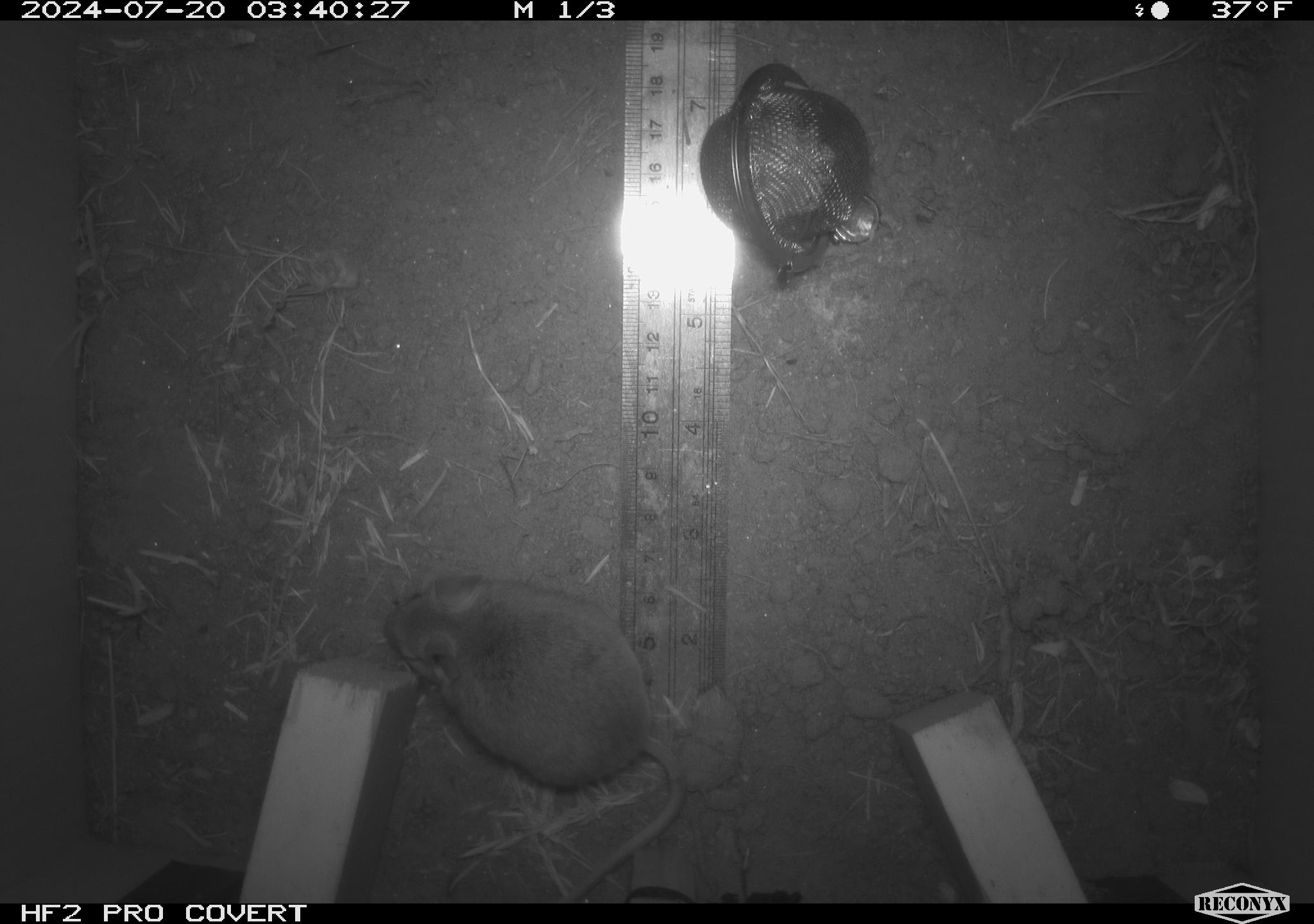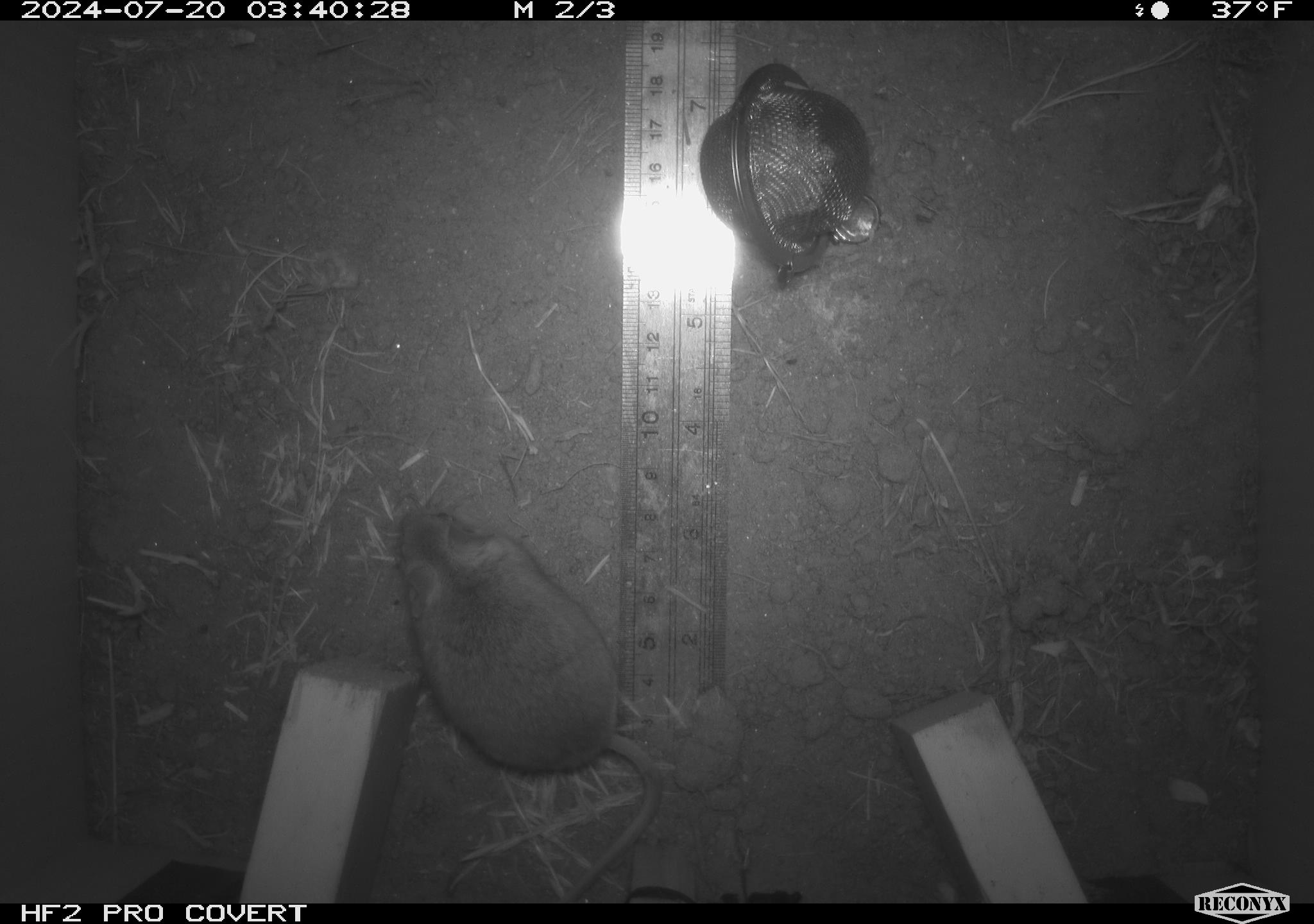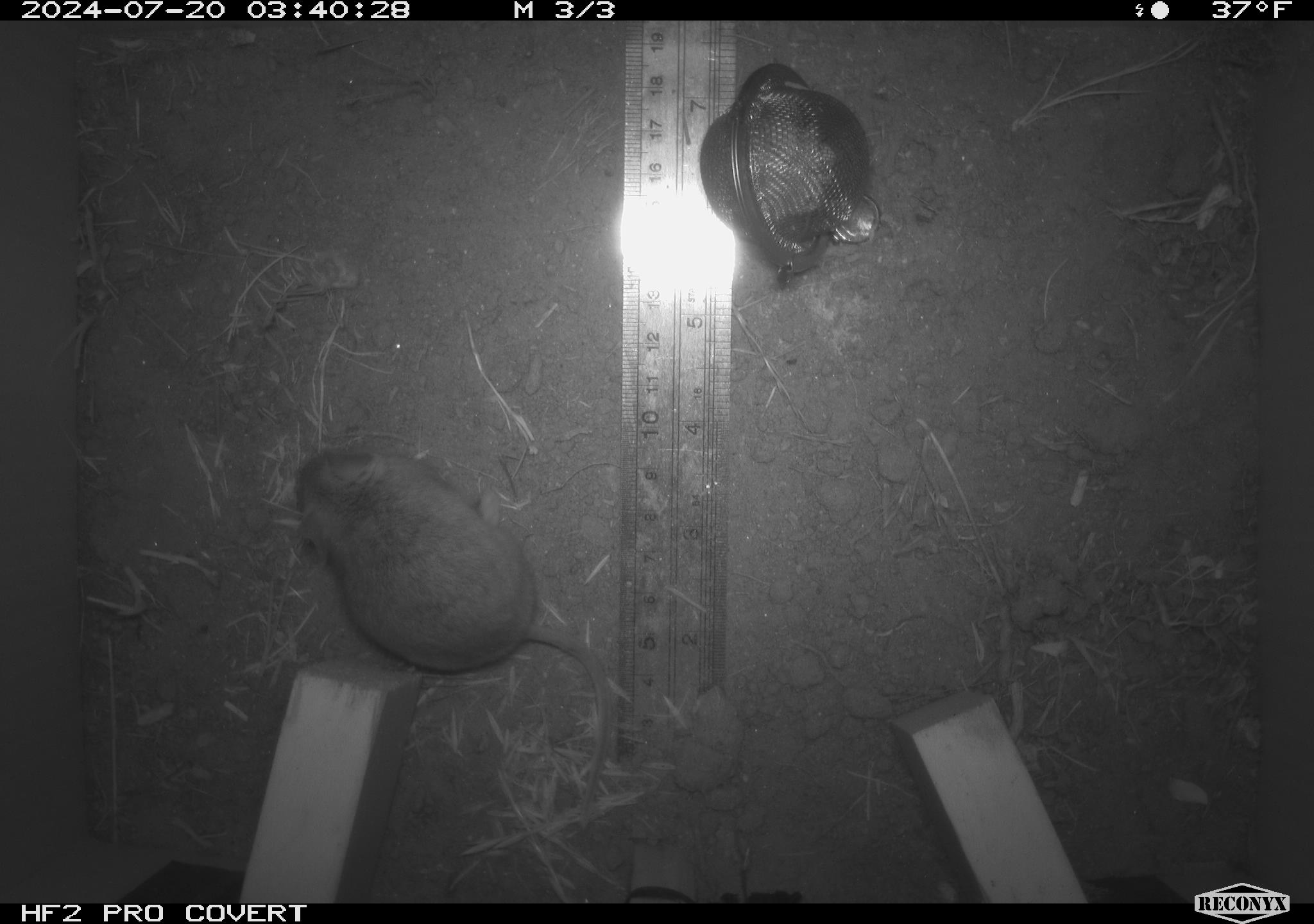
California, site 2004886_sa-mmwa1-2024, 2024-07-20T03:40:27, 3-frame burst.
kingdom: Animalia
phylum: Chordata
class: Mammalia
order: Rodentia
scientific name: Rodentia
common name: mouse species